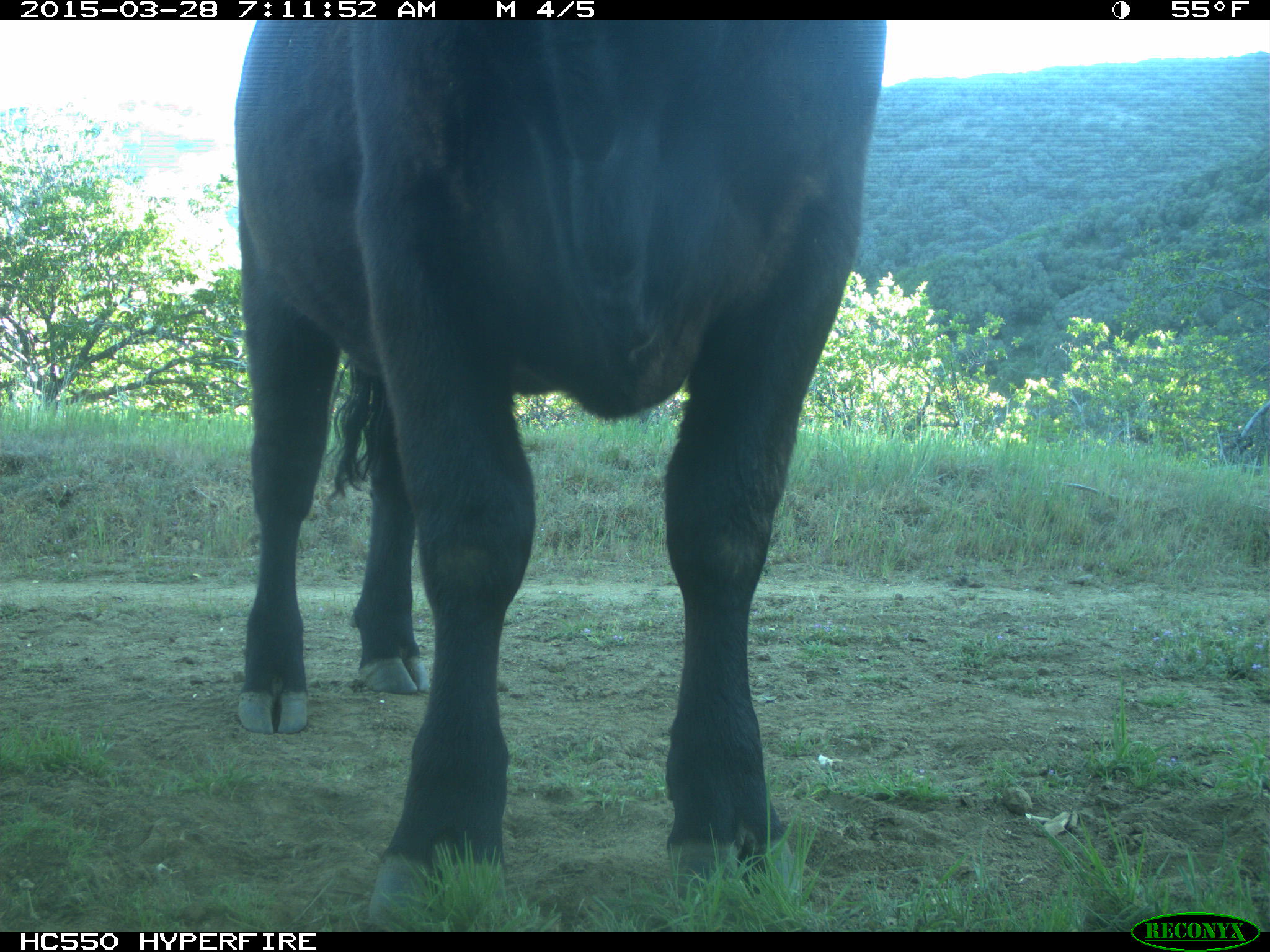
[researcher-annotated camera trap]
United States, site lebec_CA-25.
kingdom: Animalia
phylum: Chordata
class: Mammalia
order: Artiodactyla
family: Bovidae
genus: Bos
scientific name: Bos taurus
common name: domestic cow